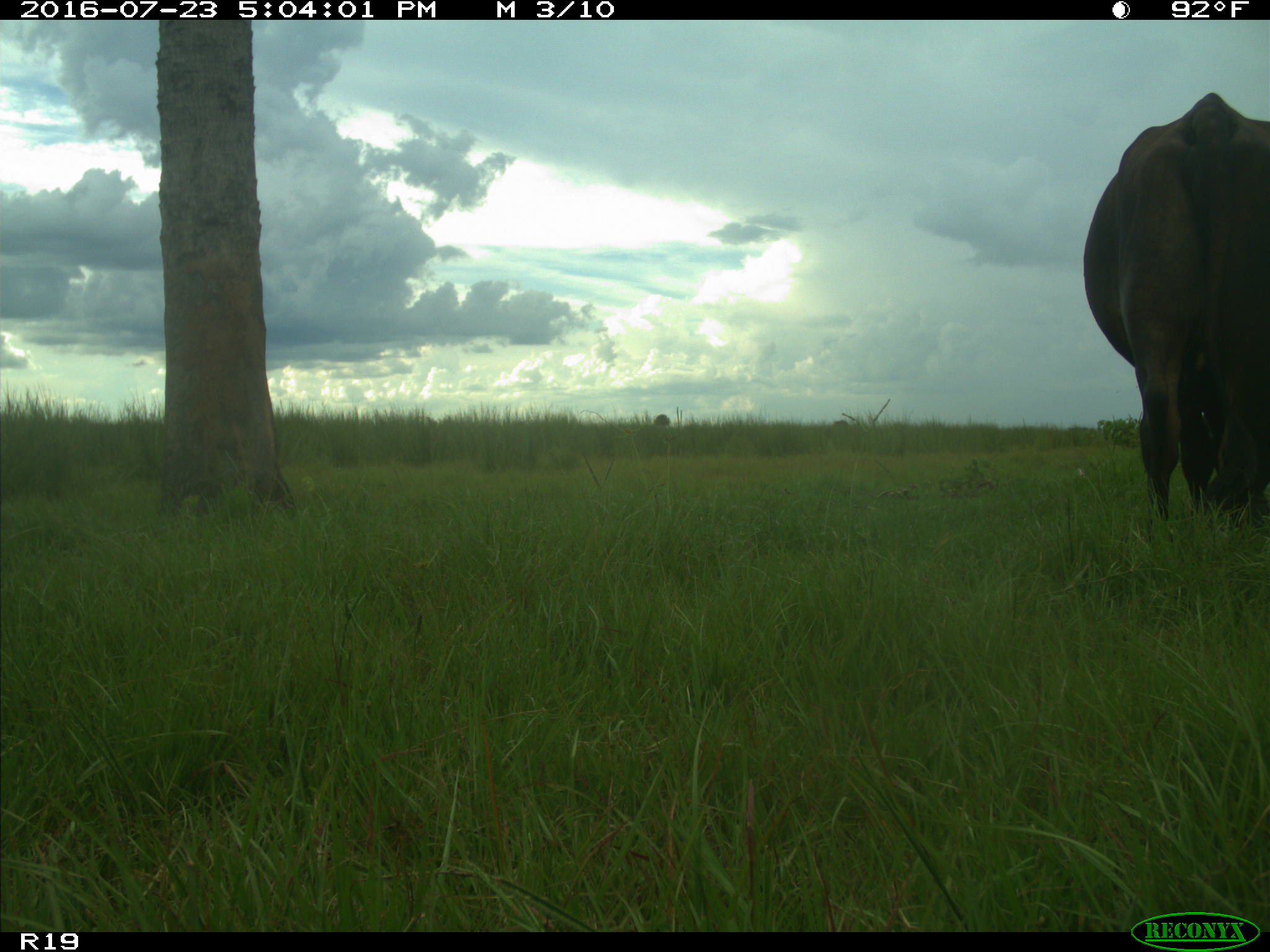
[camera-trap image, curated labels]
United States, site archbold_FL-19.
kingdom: Animalia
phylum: Chordata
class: Mammalia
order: Artiodactyla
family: Bovidae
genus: Bos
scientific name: Bos taurus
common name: domestic cow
Bos taurus (domestic cow).